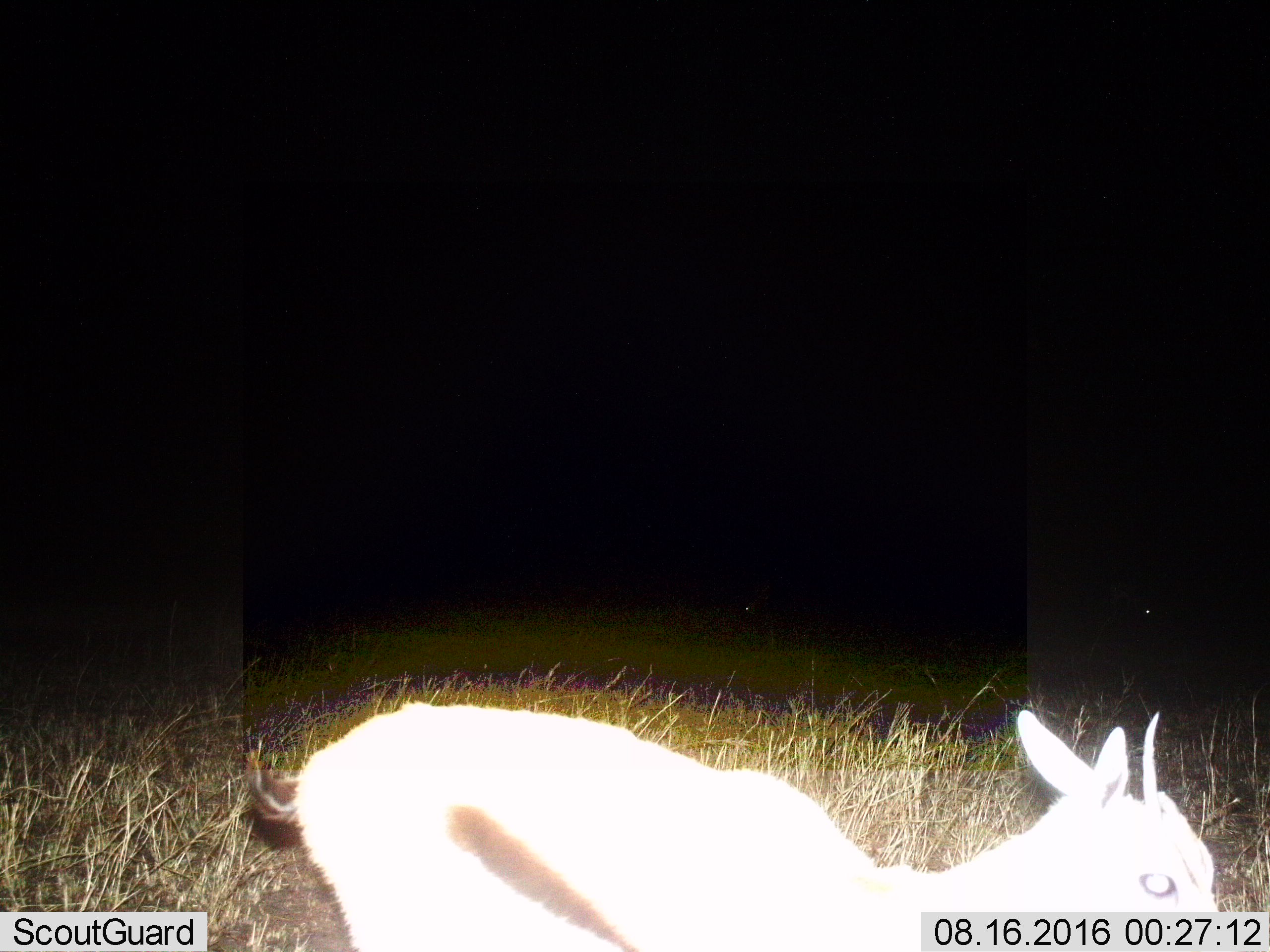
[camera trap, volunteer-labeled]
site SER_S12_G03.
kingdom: Animalia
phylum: Chordata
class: Mammalia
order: Artiodactyla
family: Bovidae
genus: Eudorcas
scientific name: Eudorcas thomsonii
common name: thomson's gazelle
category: gazellethomsons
Gazellethomsons (thomson's gazelle) (Eudorcas thomsonii), count 1. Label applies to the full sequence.